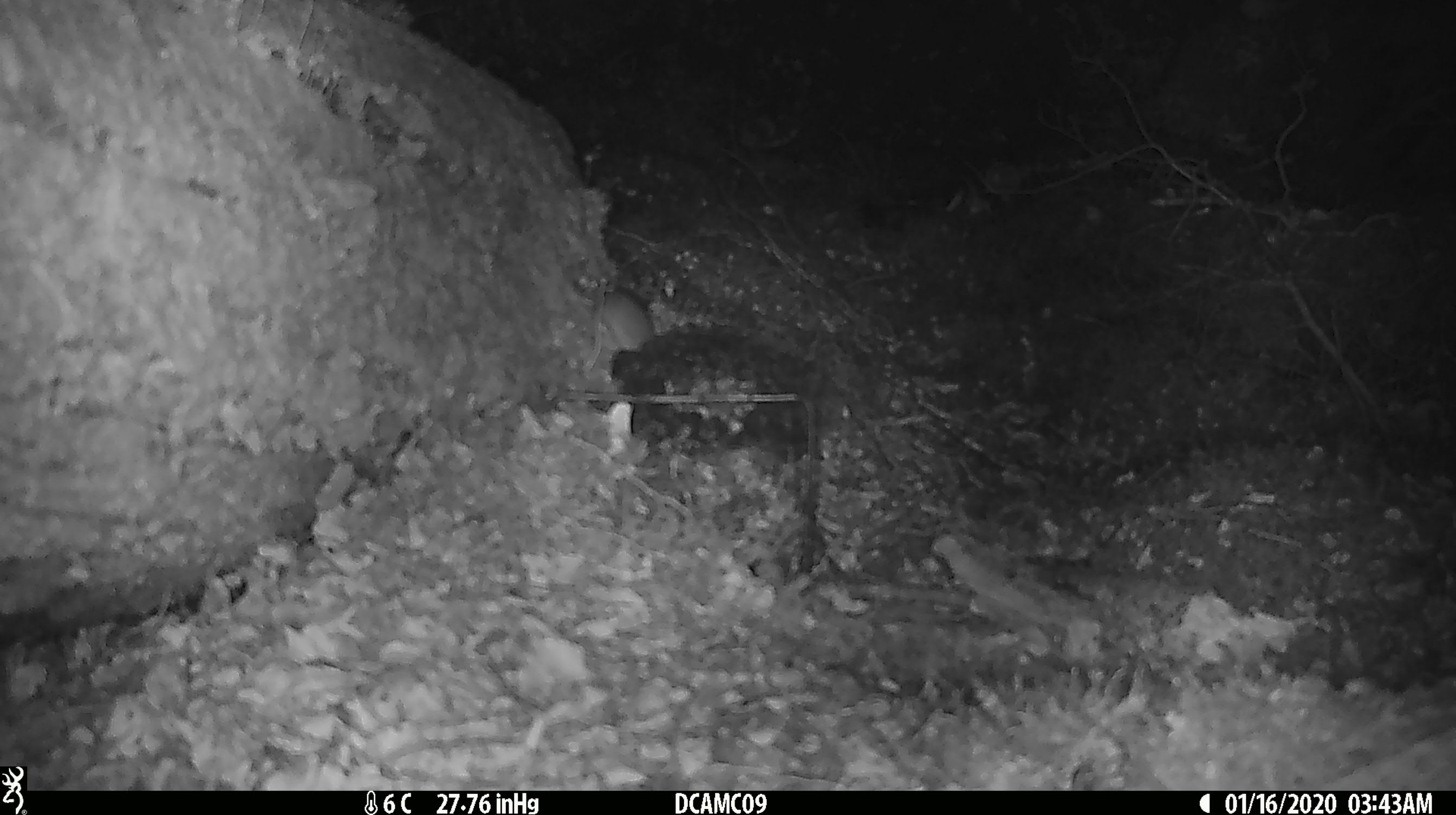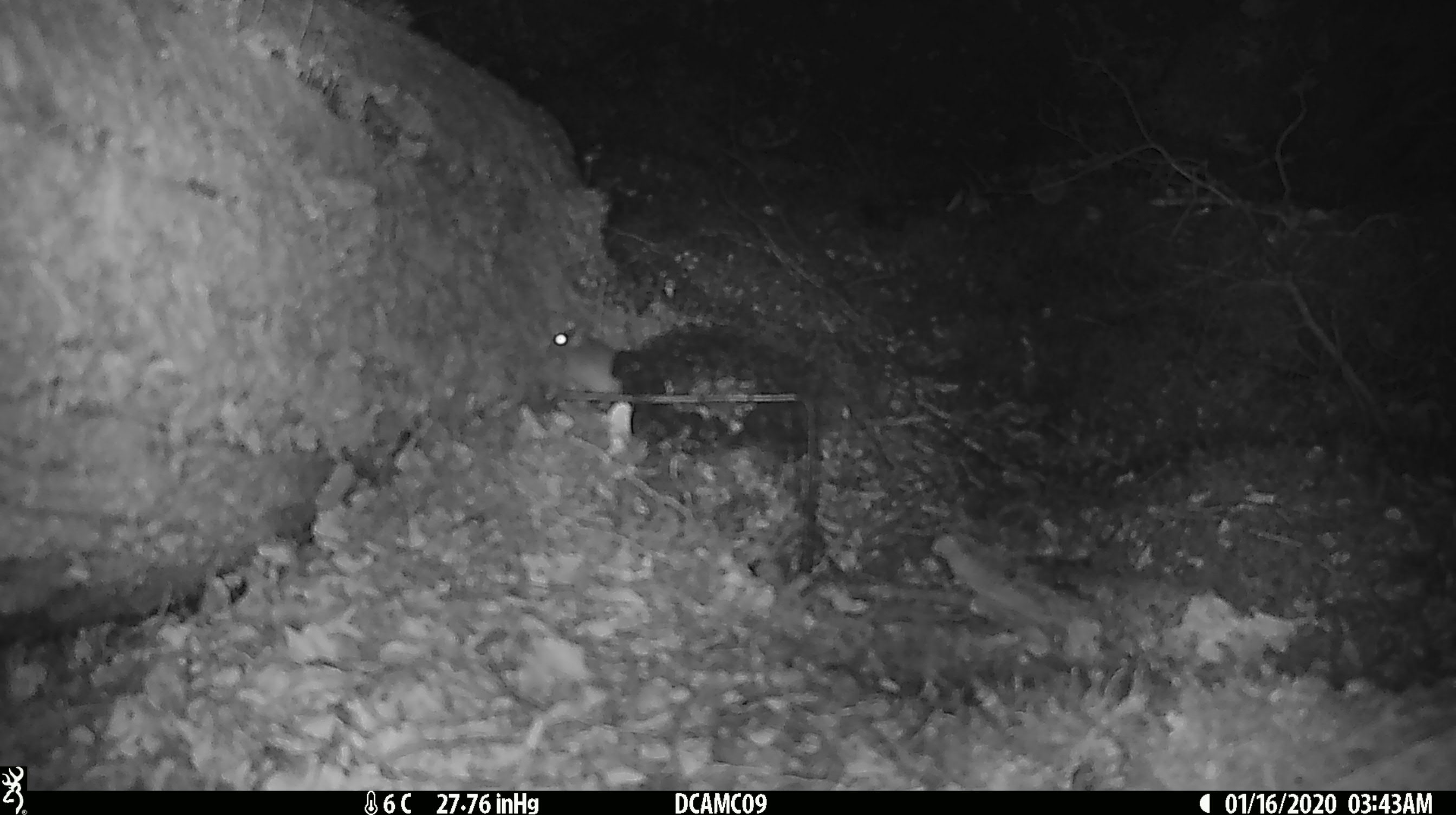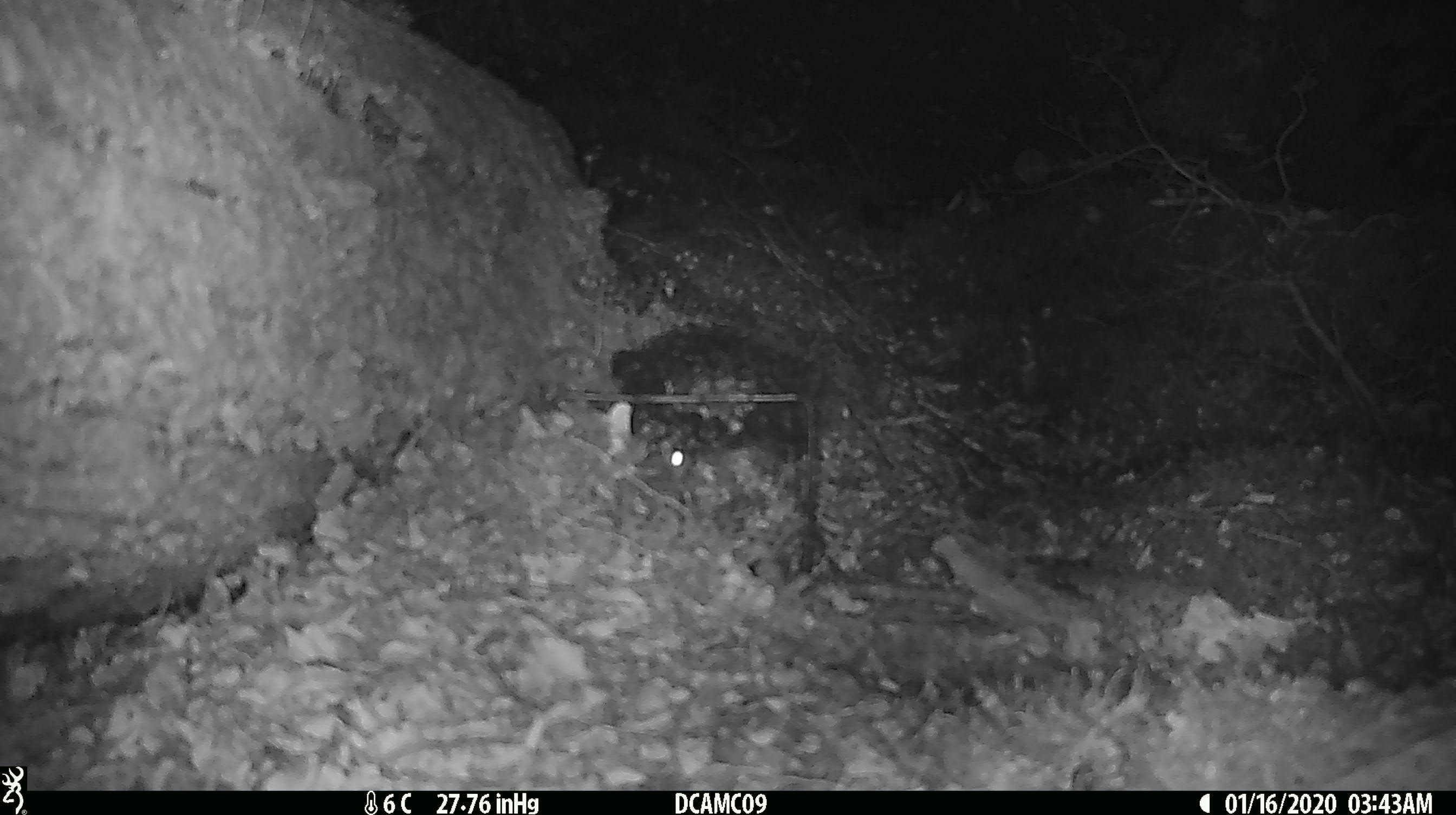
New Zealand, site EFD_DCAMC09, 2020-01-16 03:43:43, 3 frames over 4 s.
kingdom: Animalia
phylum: Chordata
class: Mammalia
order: Rodentia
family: Muridae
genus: Mus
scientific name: Mus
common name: mouse